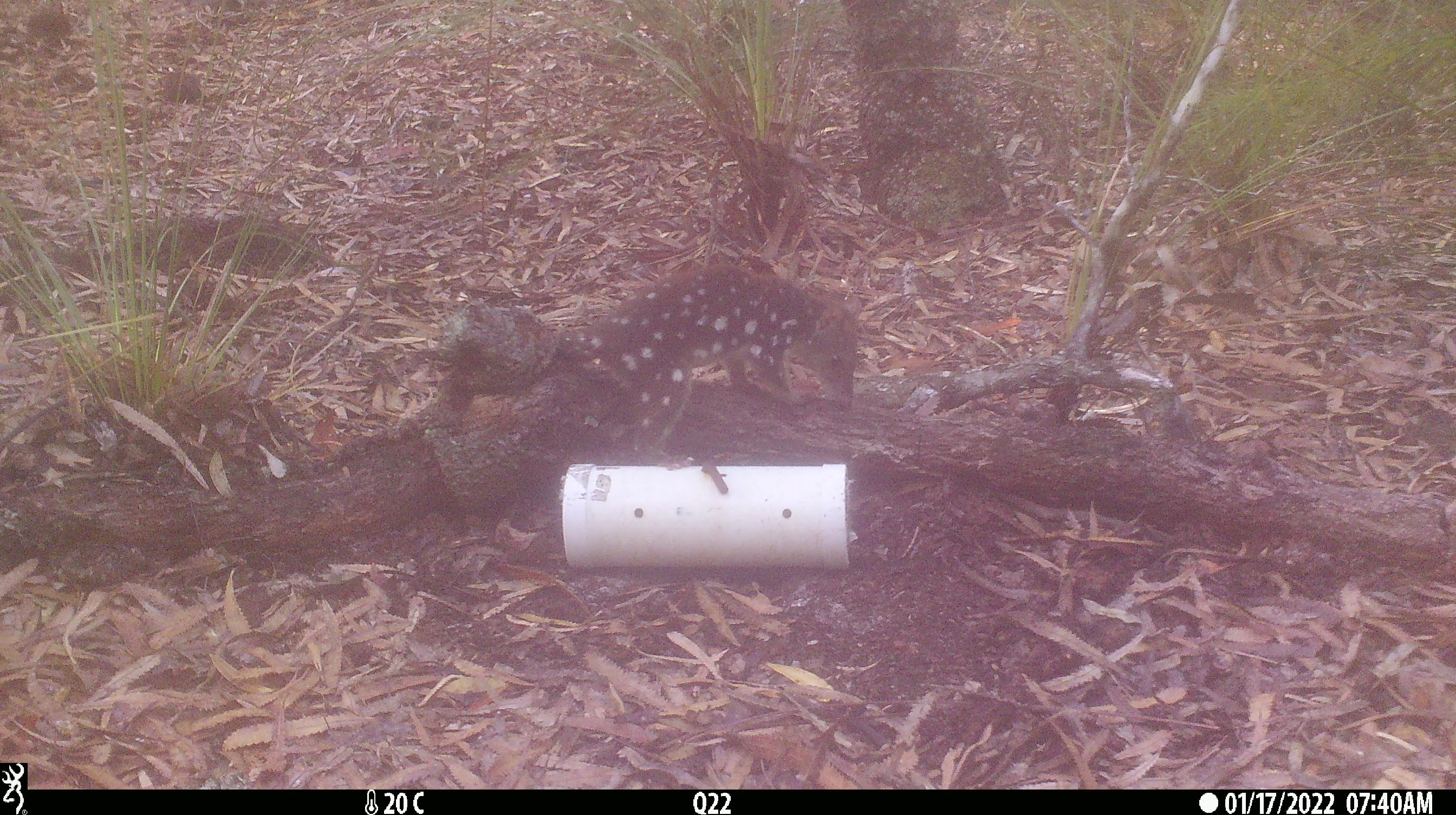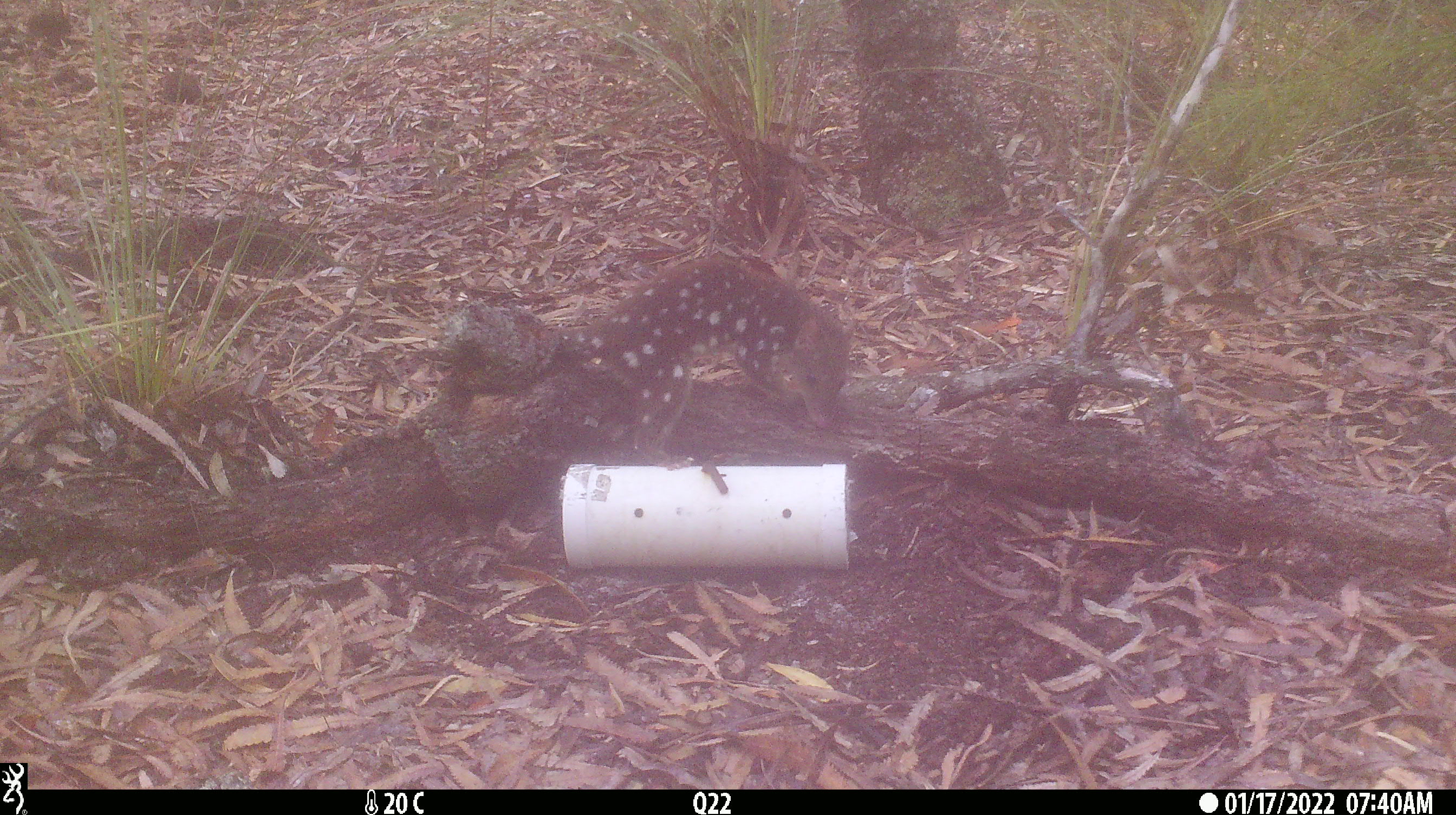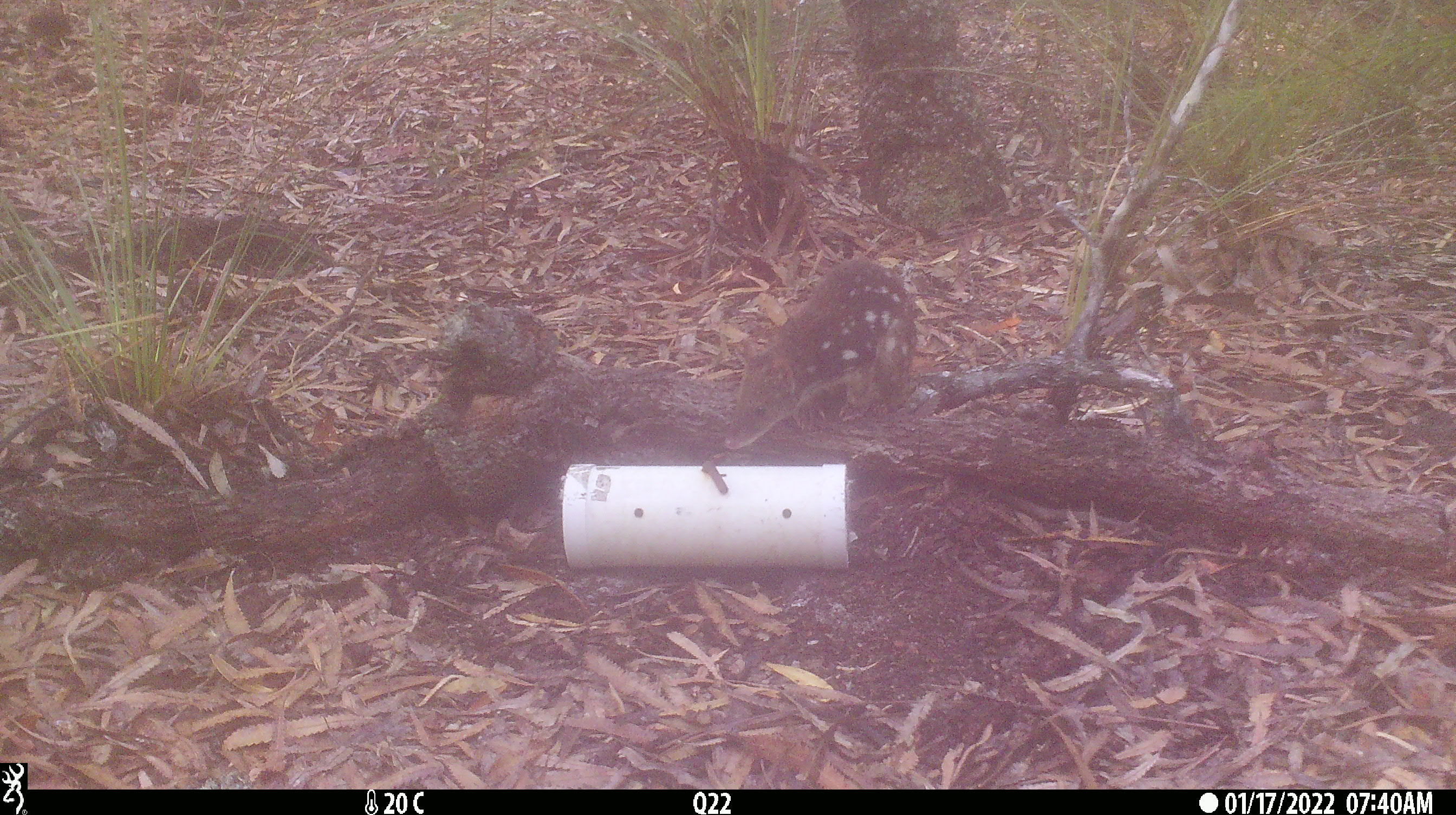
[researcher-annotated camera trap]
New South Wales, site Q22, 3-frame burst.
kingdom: Animalia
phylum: Chordata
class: Mammalia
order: Dasyuromorphia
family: Dasyuridae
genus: Dasyurus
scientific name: Dasyurus maculatus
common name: spotted-tailed quoll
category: quoll